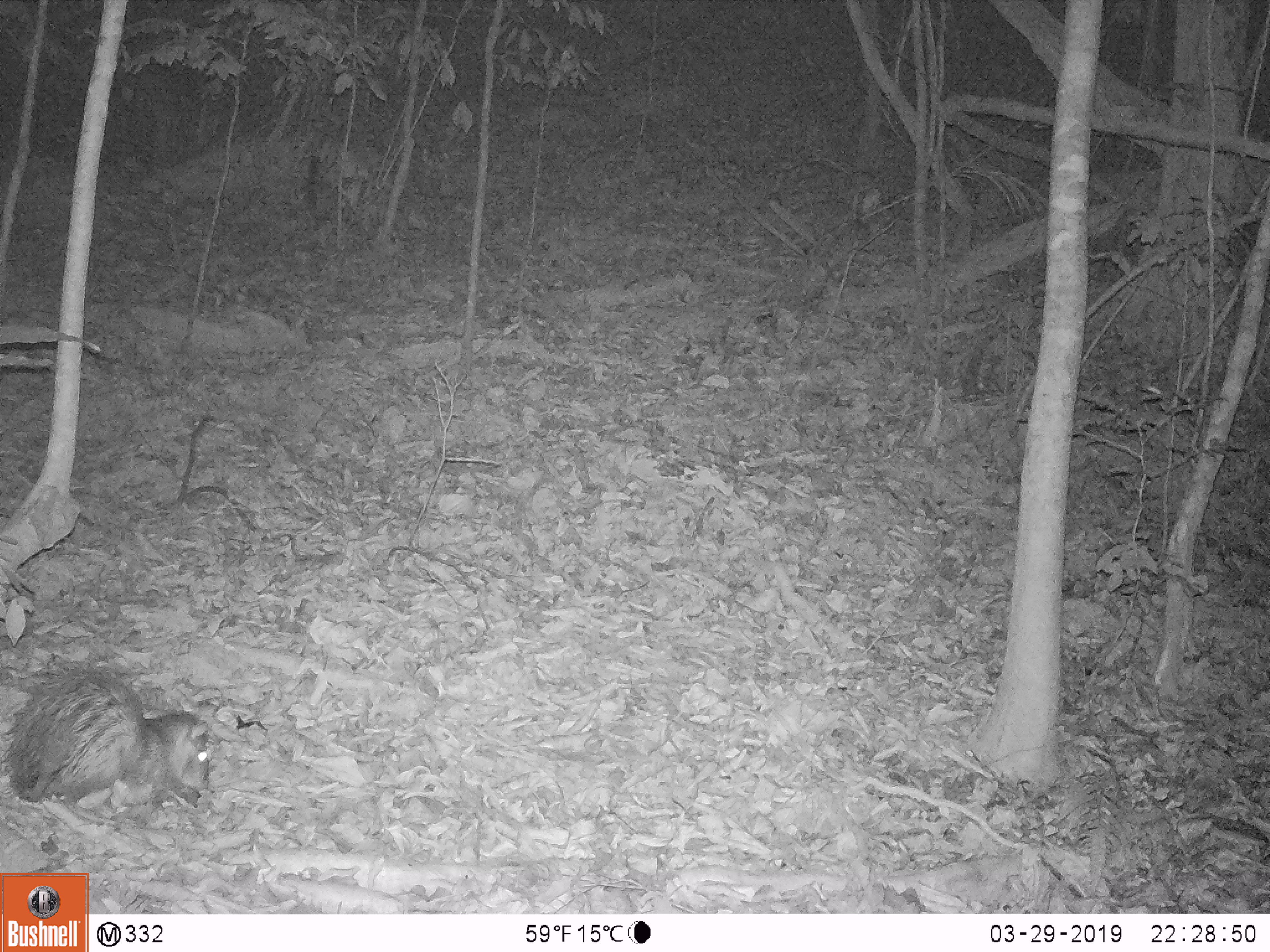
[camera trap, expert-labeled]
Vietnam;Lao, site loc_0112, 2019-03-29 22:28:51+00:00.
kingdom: Animalia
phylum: Chordata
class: Mammalia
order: Rodentia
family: Hystricidae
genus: Atherurus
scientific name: Atherurus macrourus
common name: asiatic brush-tailed porcupine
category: asiatic brush tailed porcupine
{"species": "asiatic brush tailed porcupine (asiatic brush-tailed porcupine) (Atherurus macrourus)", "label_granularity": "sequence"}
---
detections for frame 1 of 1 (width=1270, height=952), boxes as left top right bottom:
asiatic brush tailed porcupine: 0 665 210 803